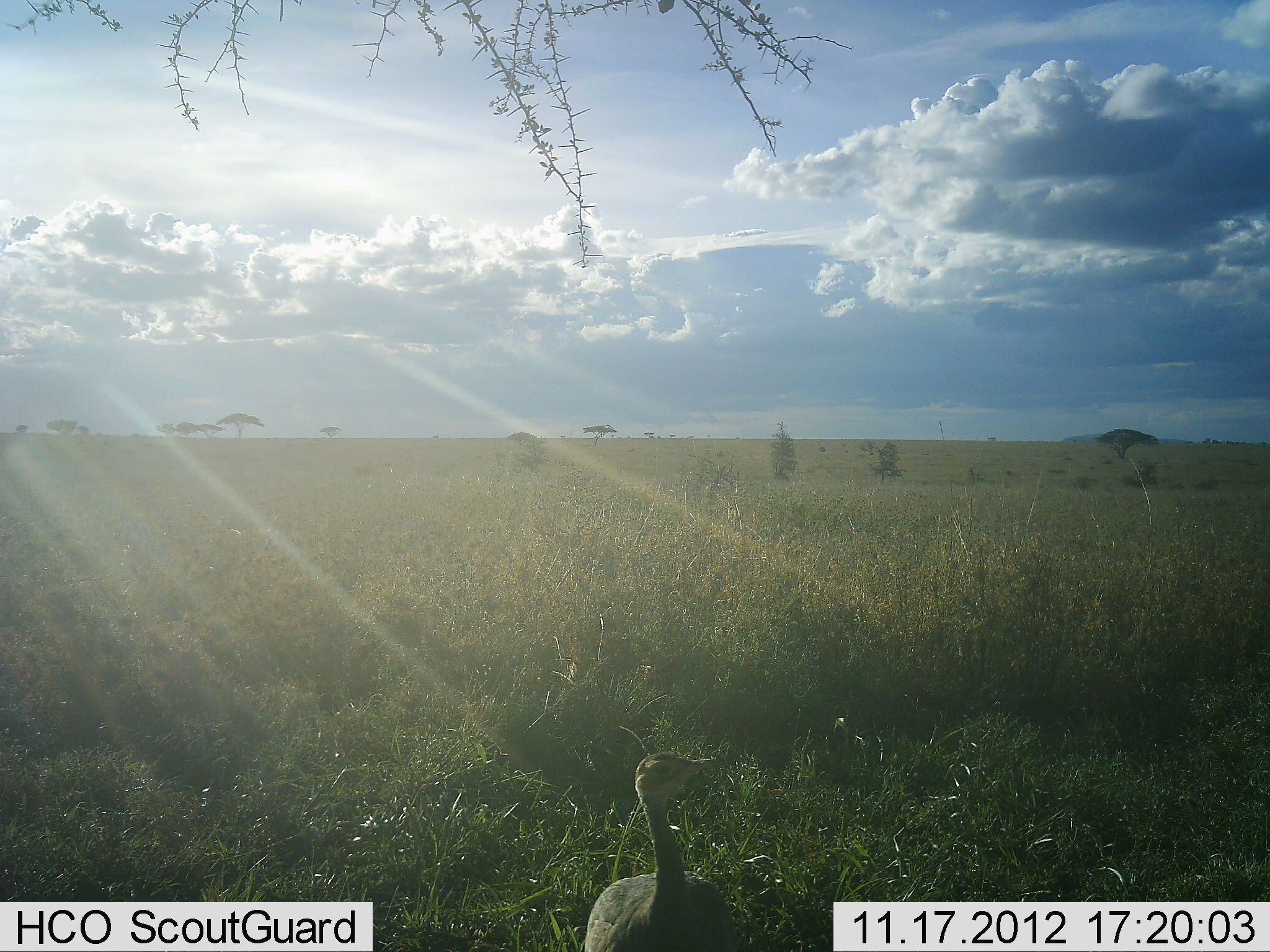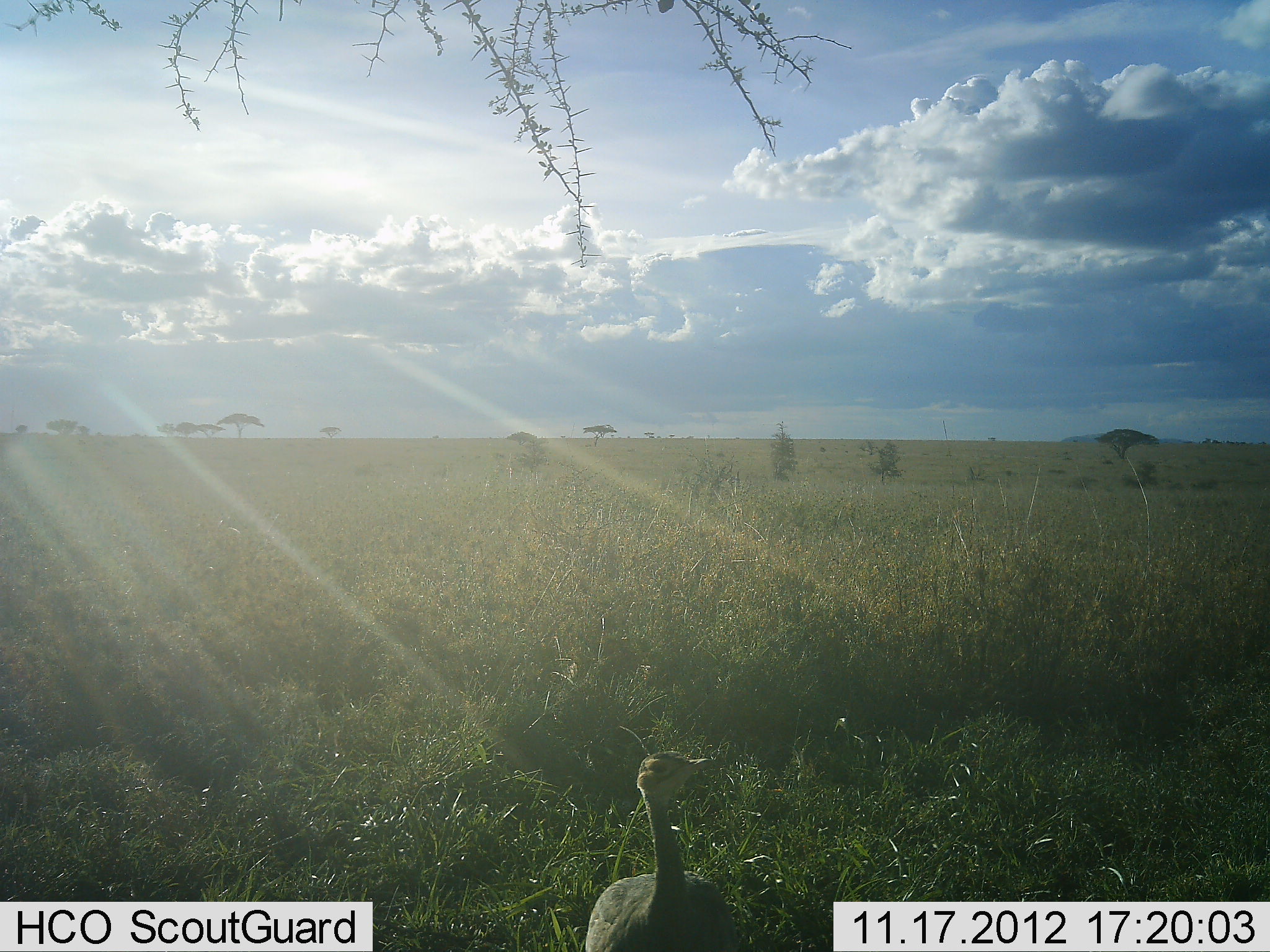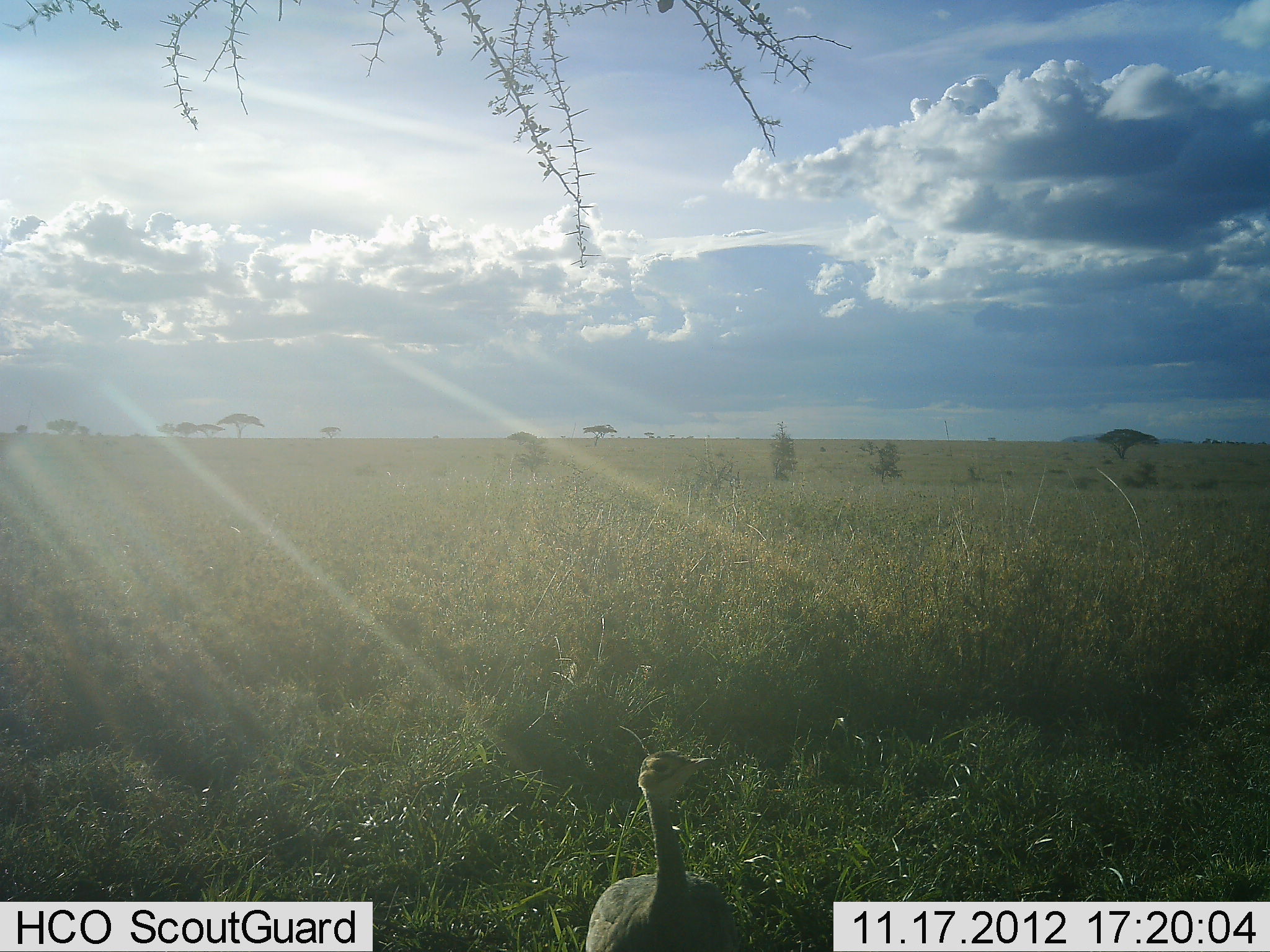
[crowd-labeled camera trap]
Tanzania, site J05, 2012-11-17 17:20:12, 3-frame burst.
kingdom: Animalia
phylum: Chordata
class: Aves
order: Otidiformes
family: Otididae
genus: Ardeotis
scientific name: Ardeotis kori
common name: kori bustard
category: koribustard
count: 1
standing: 100%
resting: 0%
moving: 0%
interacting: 0%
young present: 10%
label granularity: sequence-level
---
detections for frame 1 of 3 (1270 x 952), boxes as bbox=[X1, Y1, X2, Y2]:
animal: bbox=[581, 748, 742, 952]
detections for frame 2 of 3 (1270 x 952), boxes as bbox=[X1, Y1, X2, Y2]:
animal: bbox=[580, 749, 744, 952]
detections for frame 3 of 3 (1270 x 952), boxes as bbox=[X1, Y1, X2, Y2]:
animal: bbox=[584, 748, 745, 952]